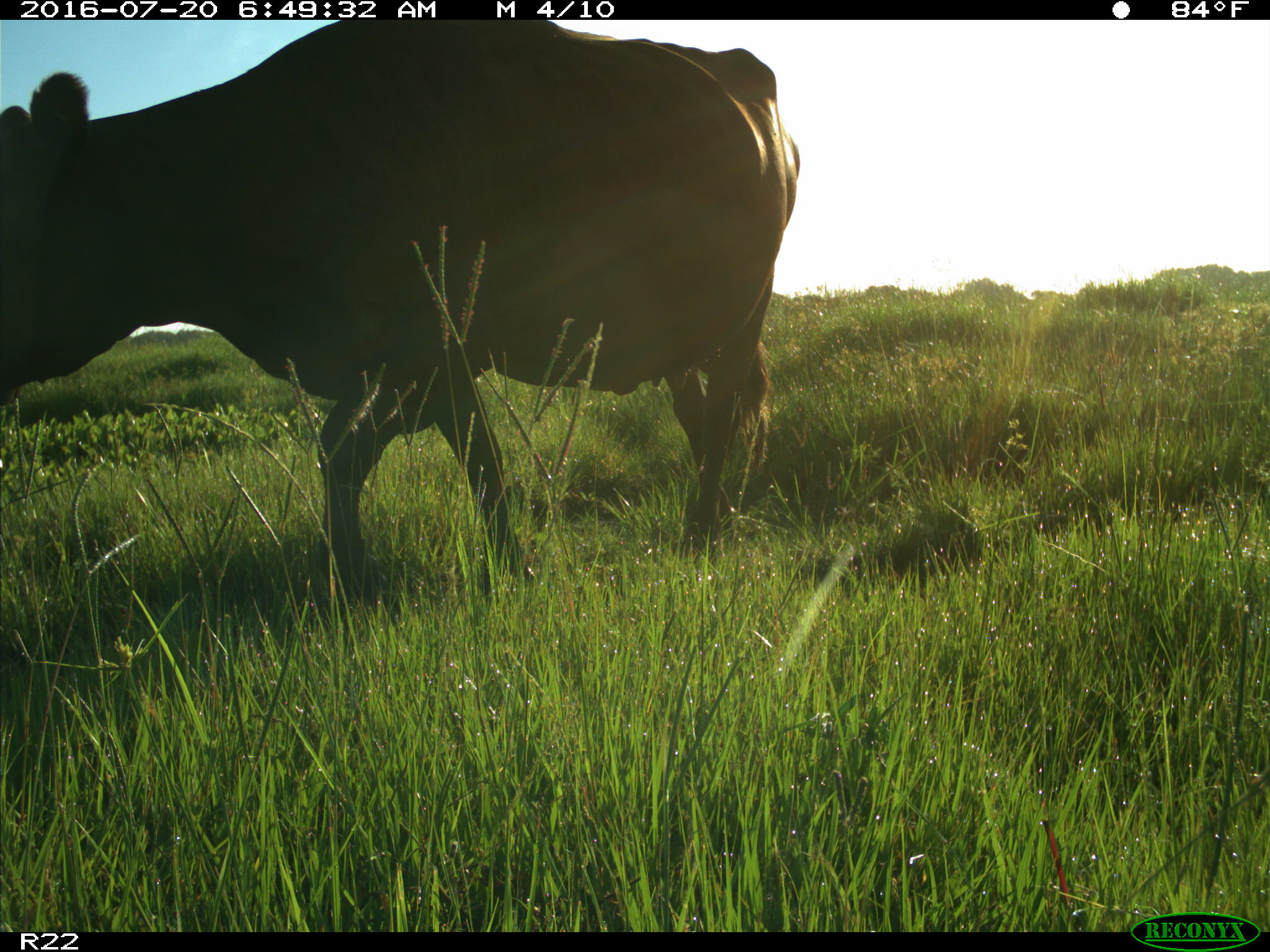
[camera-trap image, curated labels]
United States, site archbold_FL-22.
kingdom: Animalia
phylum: Chordata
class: Mammalia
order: Artiodactyla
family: Bovidae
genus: Bos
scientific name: Bos taurus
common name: domestic cow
Bos taurus (domestic cow).